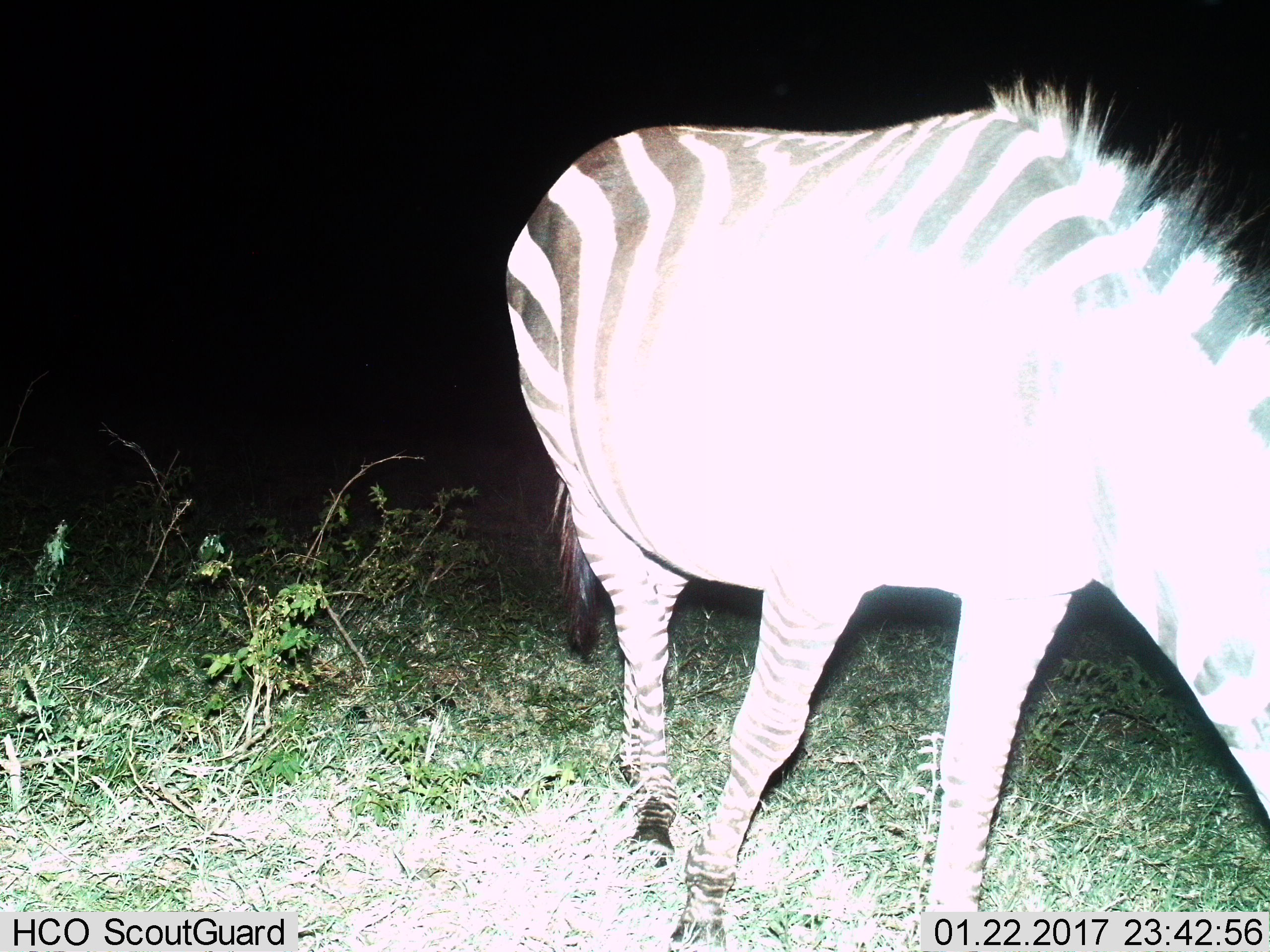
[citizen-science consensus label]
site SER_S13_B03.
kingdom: Animalia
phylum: Chordata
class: Mammalia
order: Perissodactyla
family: Equidae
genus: Equus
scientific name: Equus quagga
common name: plains zebra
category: zebraplains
Zebraplains (plains zebra) (Equus quagga), count 1. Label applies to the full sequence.